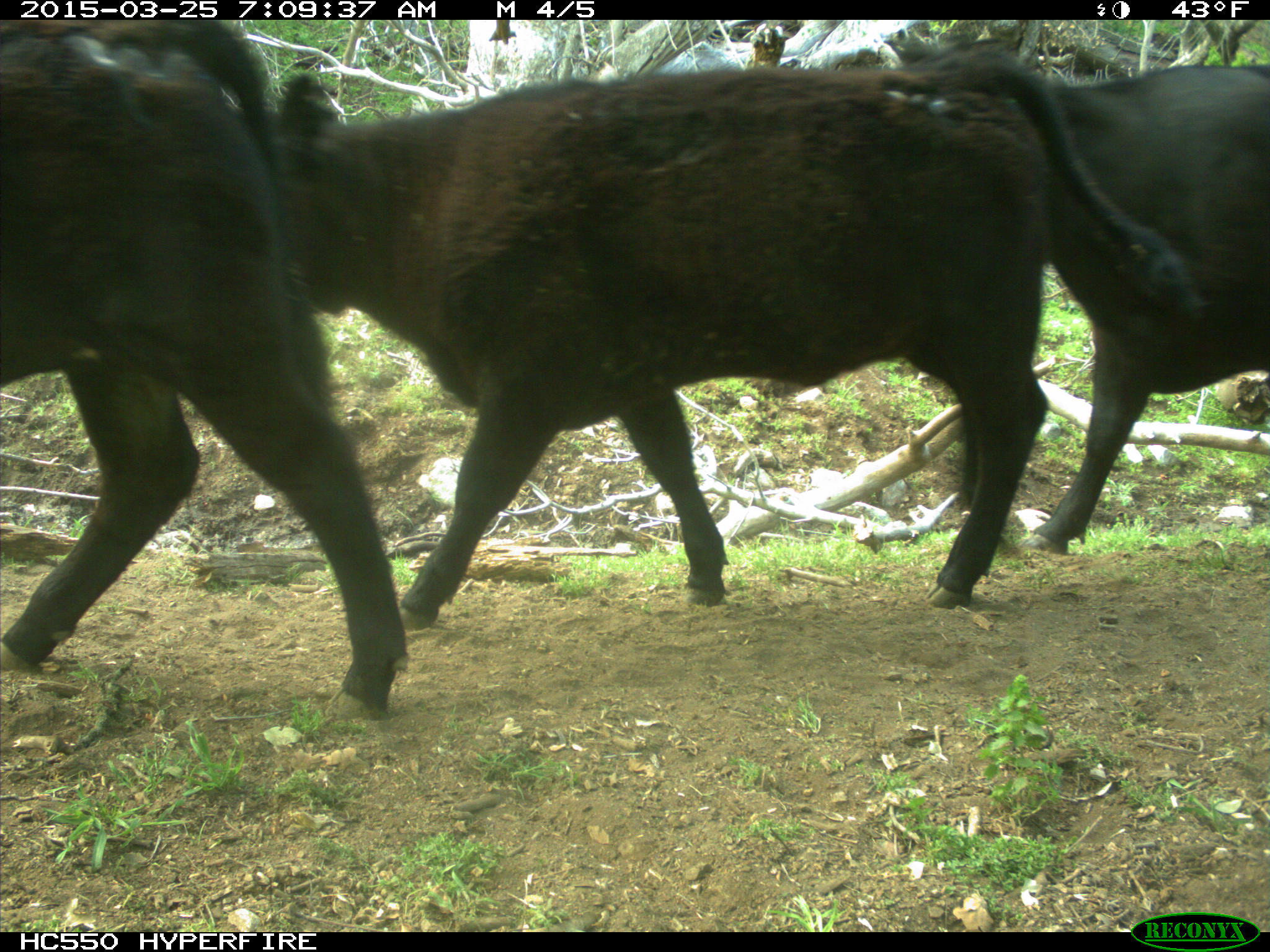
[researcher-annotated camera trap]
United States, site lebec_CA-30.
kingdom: Animalia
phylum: Chordata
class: Mammalia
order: Artiodactyla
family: Bovidae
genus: Bos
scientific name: Bos taurus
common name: domestic cow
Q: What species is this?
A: Bos taurus (domestic cow).